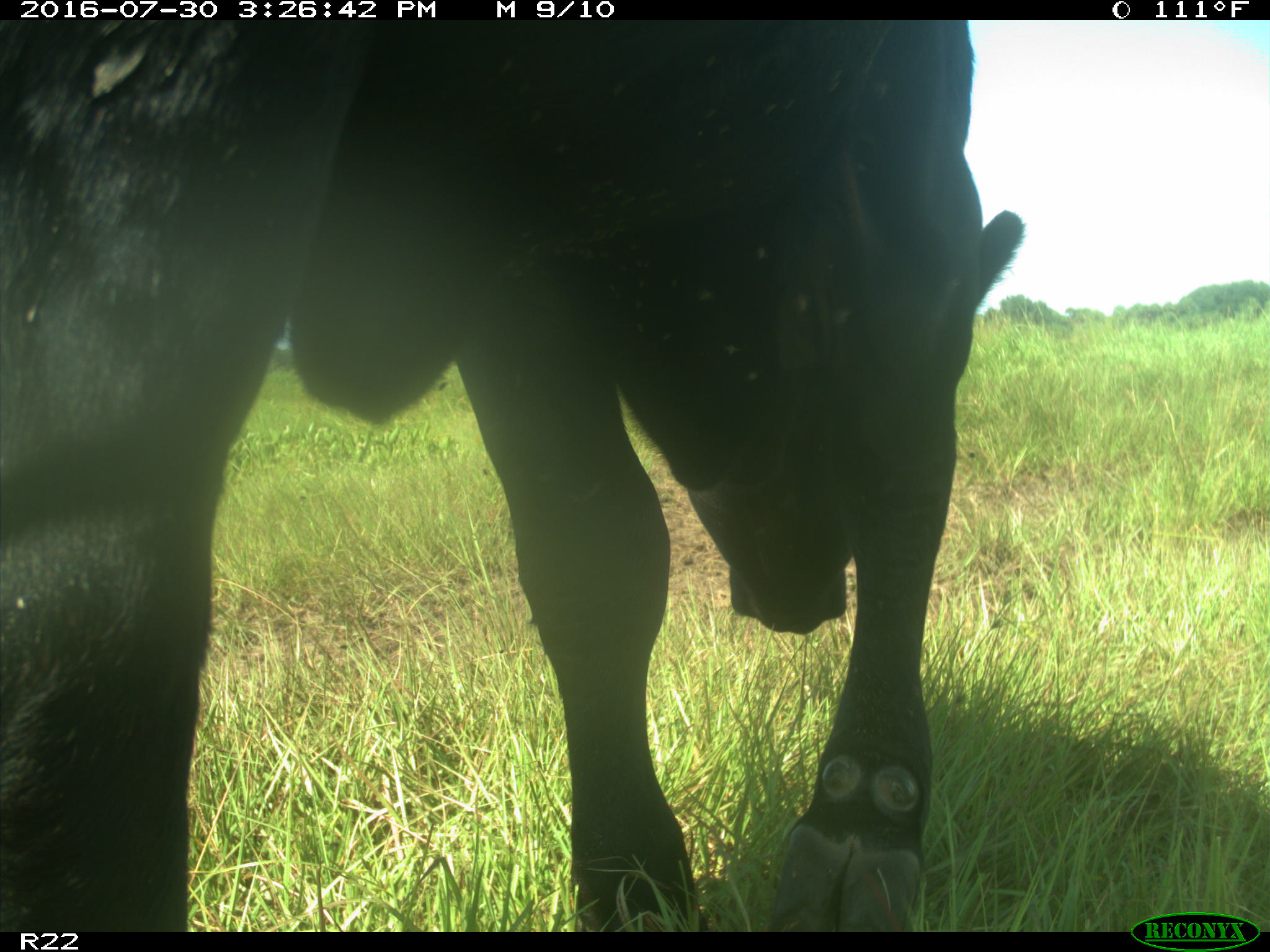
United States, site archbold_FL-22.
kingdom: Animalia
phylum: Chordata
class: Mammalia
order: Artiodactyla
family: Bovidae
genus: Bos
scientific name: Bos taurus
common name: domestic cow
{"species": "Bos taurus (domestic cow)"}